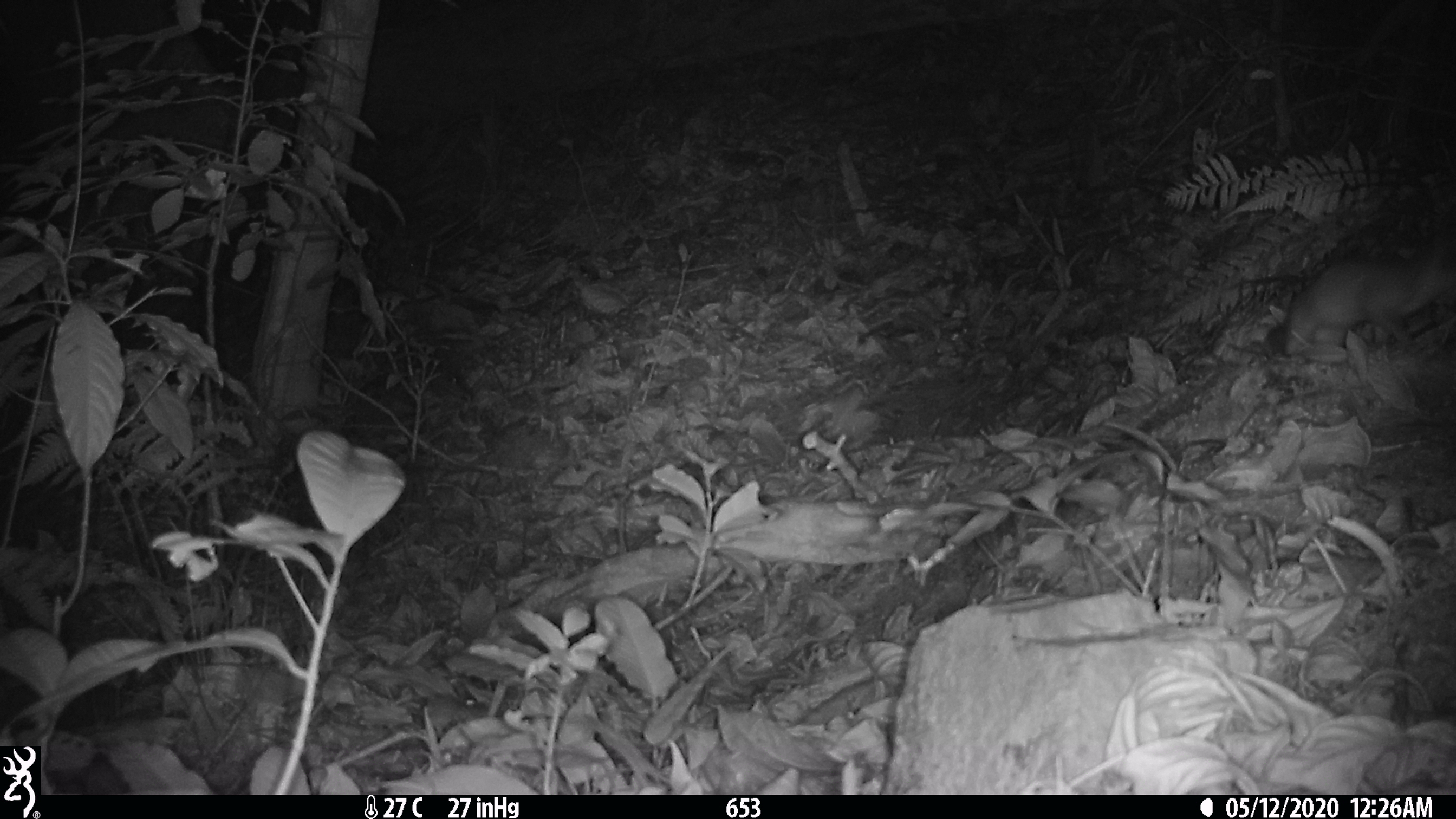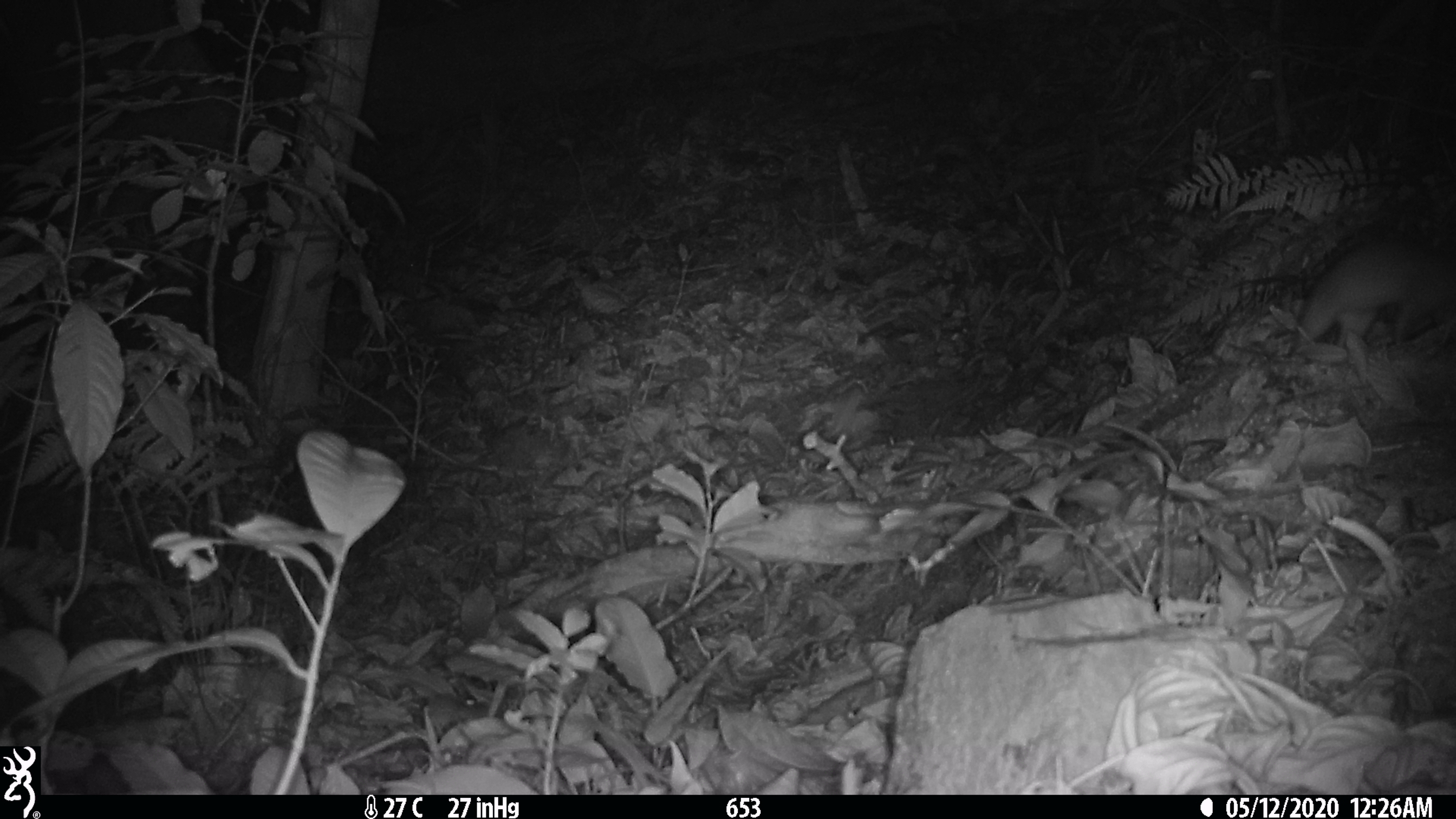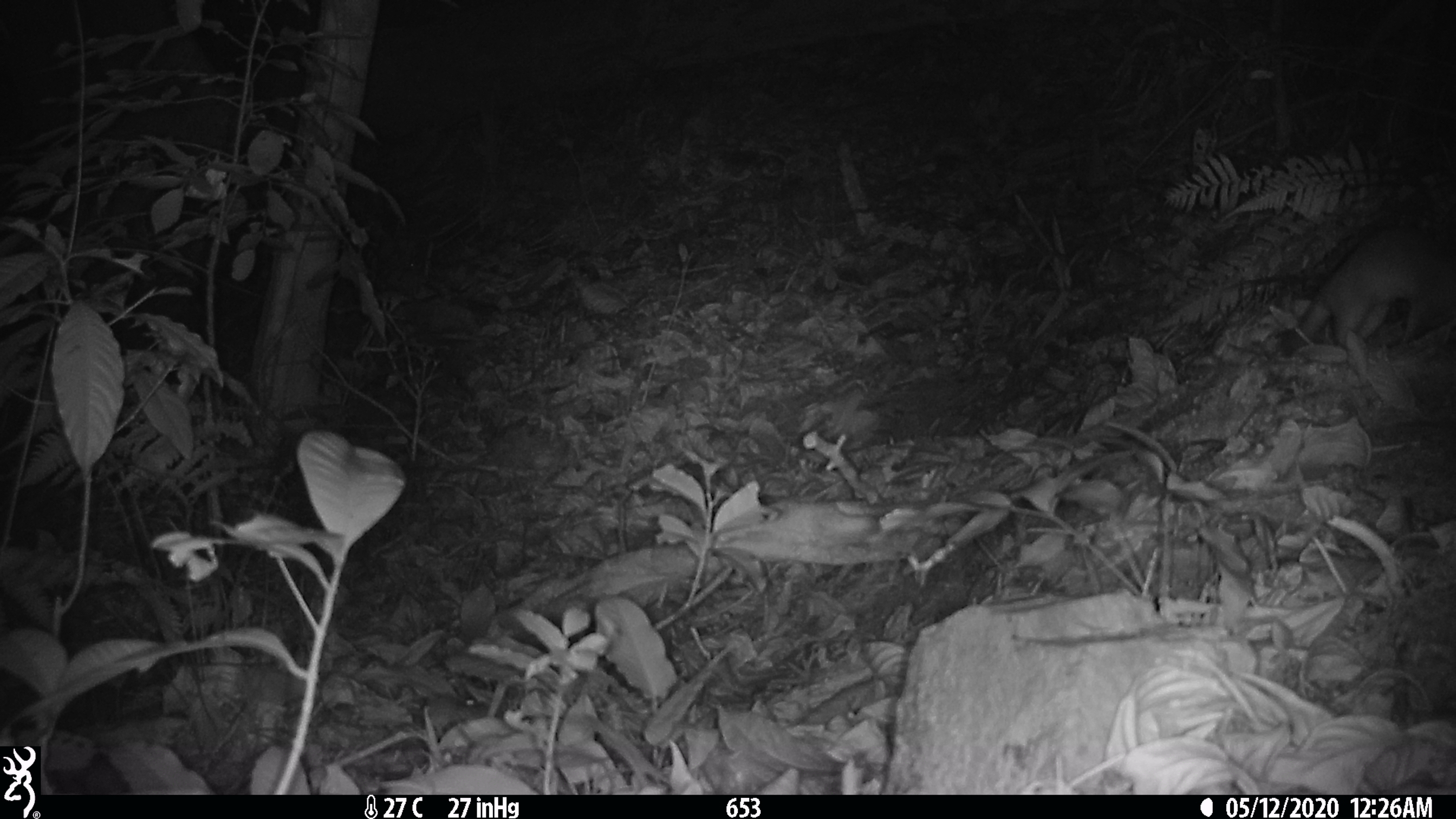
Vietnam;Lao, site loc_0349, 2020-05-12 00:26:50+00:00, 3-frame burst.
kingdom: Animalia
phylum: Chordata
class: Mammalia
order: Carnivora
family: Mustelidae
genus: Melogale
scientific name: Melogale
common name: ferret badger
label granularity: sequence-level